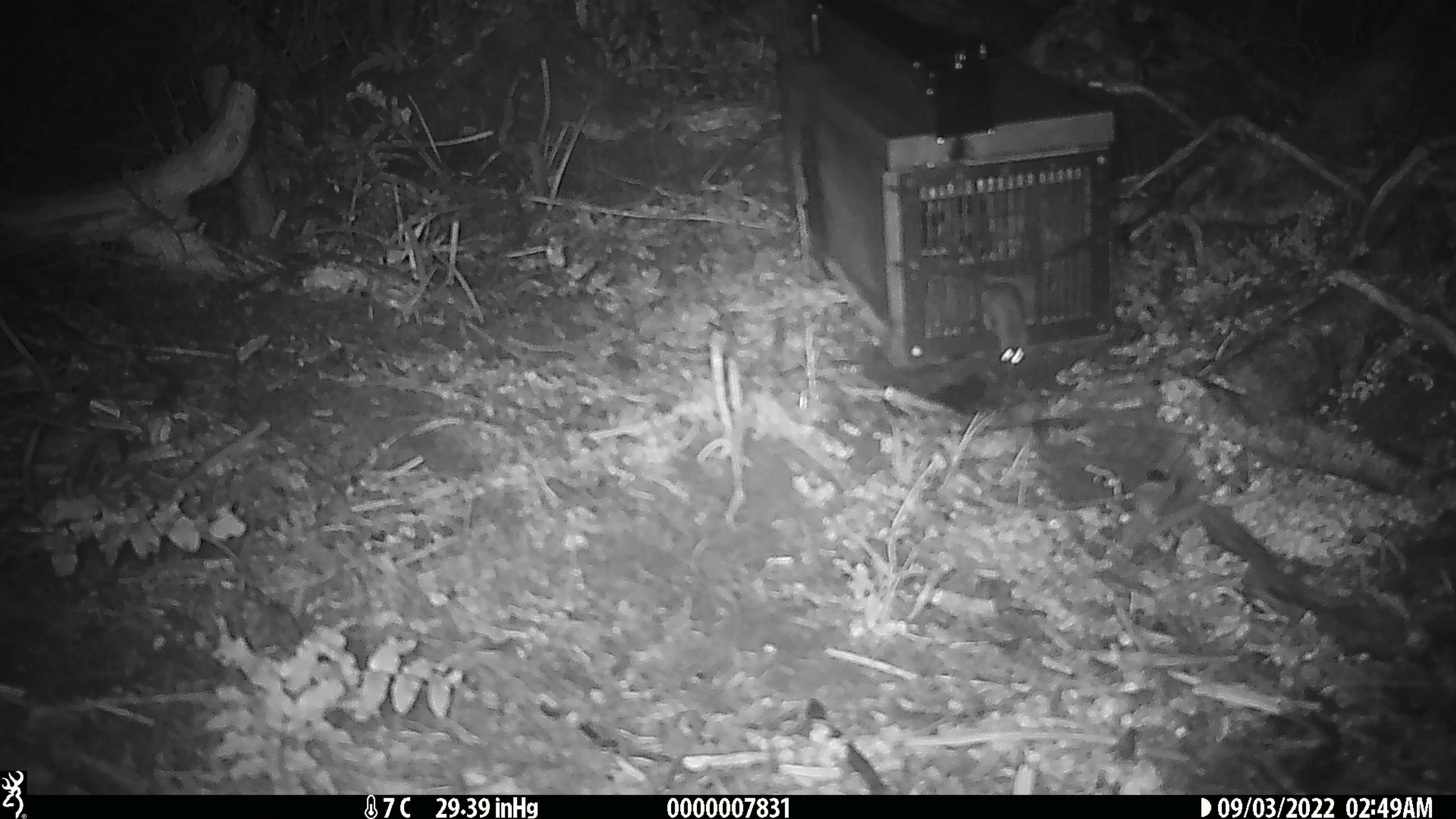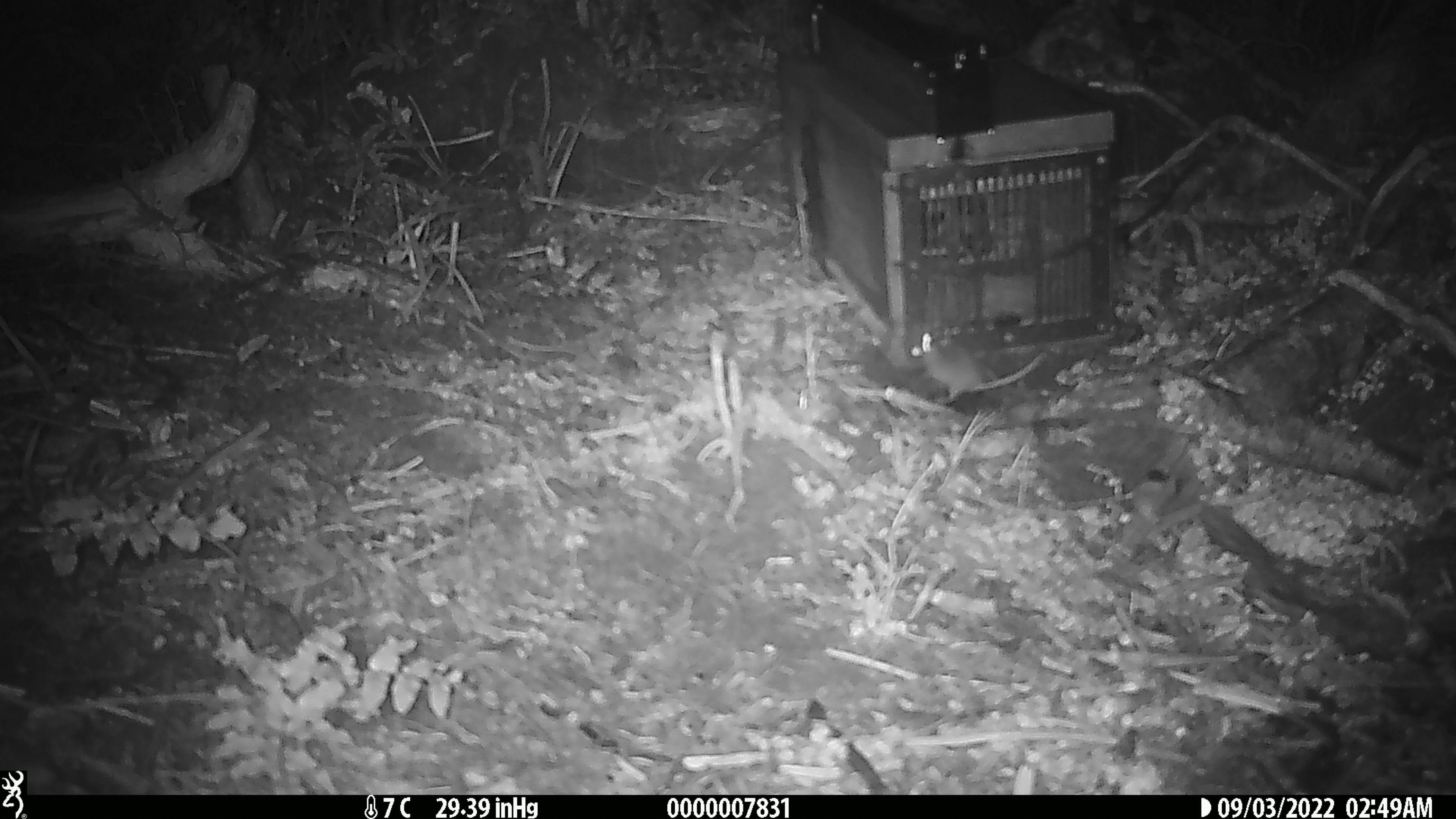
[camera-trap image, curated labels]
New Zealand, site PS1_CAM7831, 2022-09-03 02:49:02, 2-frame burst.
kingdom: Animalia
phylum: Chordata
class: Mammalia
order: Rodentia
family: Muridae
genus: Mus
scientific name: Mus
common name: mouse